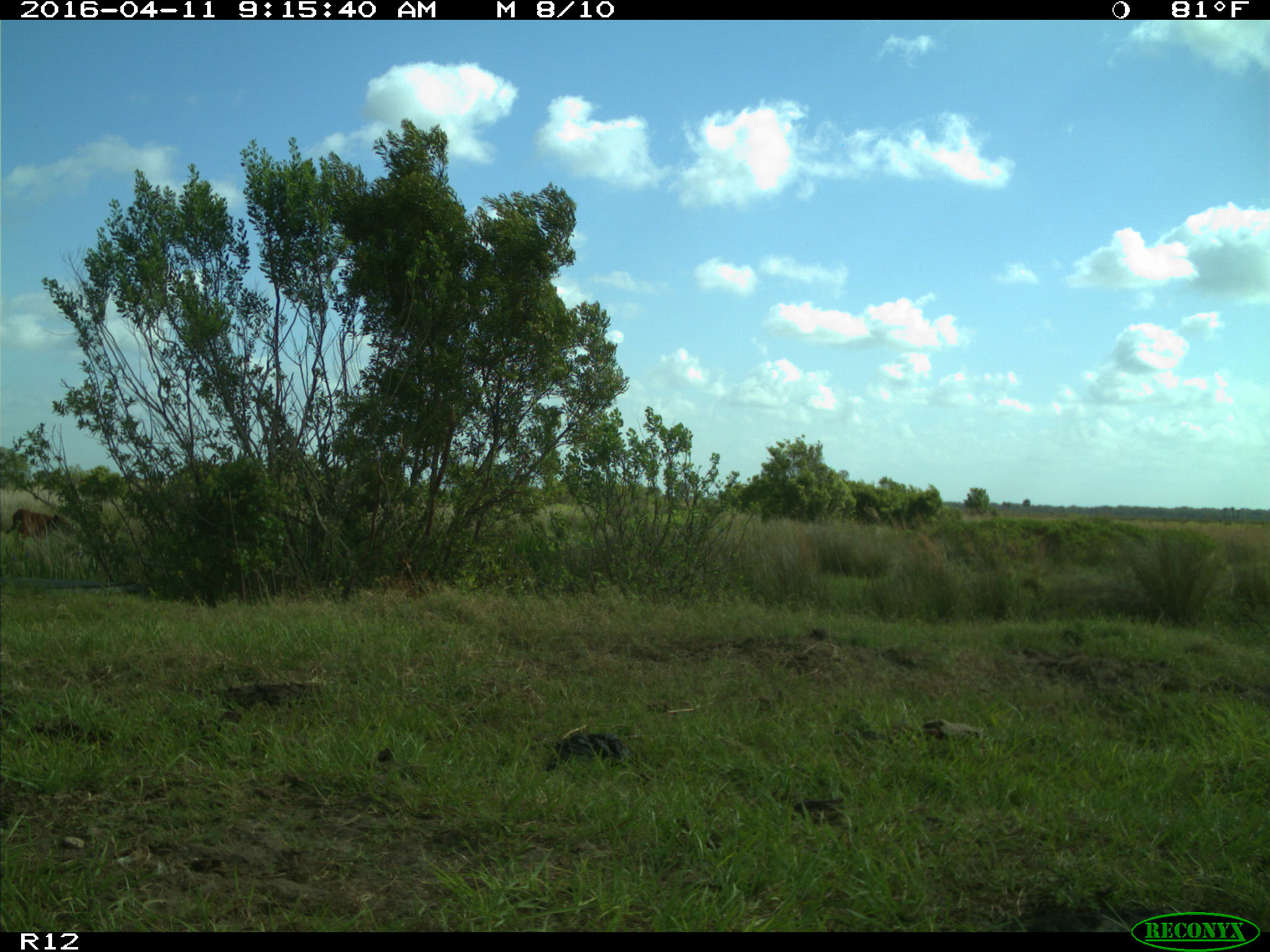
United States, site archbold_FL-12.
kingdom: Animalia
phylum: Chordata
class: Mammalia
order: Artiodactyla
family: Bovidae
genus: Bos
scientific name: Bos taurus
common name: domestic cow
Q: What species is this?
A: Bos taurus (domestic cow).